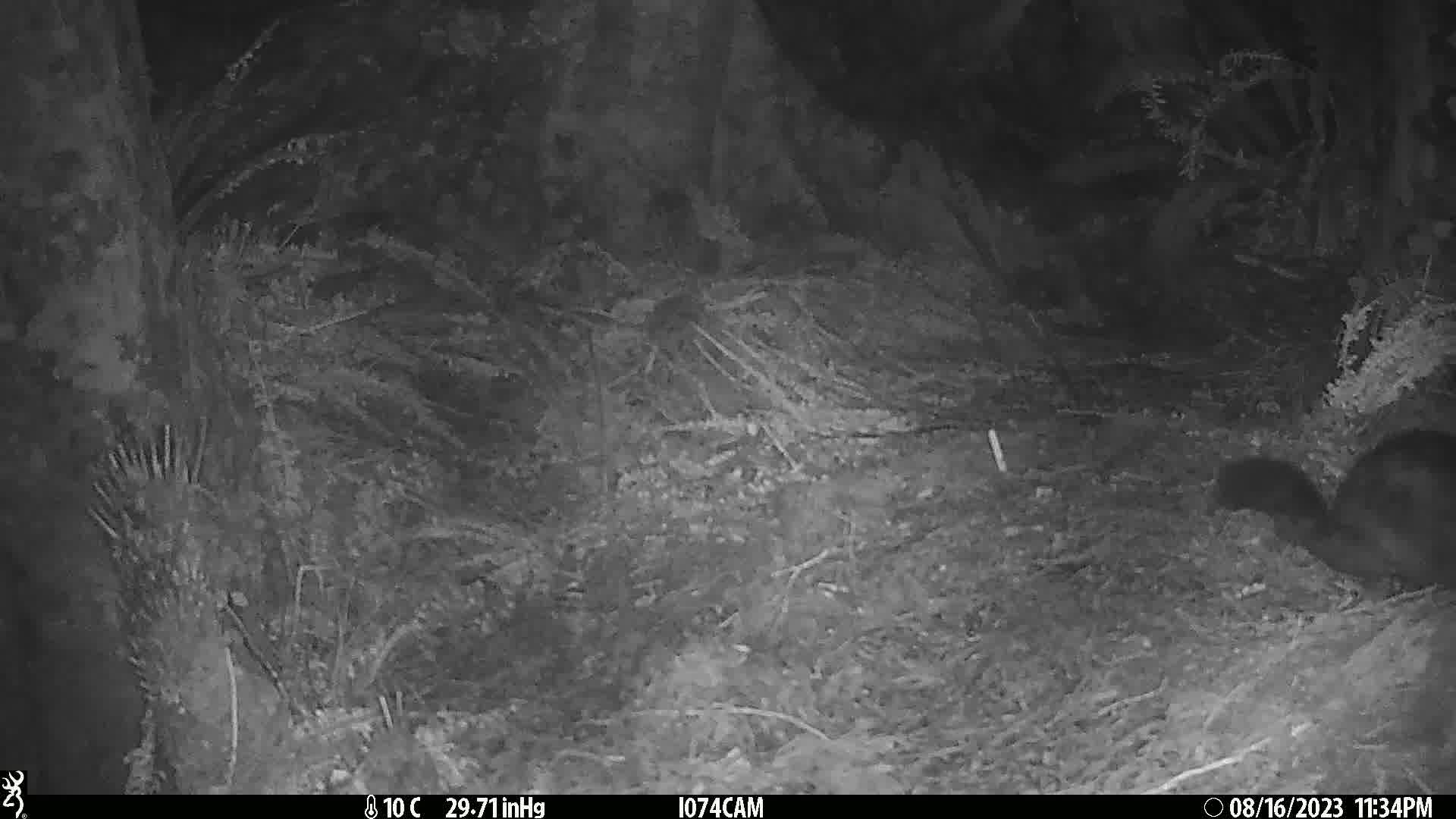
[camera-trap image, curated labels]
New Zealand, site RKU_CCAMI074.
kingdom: Animalia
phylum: Chordata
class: Mammalia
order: Diprotodontia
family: Phalangeridae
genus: Trichosurus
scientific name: Trichosurus vulpecula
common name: common brushtail possum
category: possum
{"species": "possum (common brushtail possum) (Trichosurus vulpecula)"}